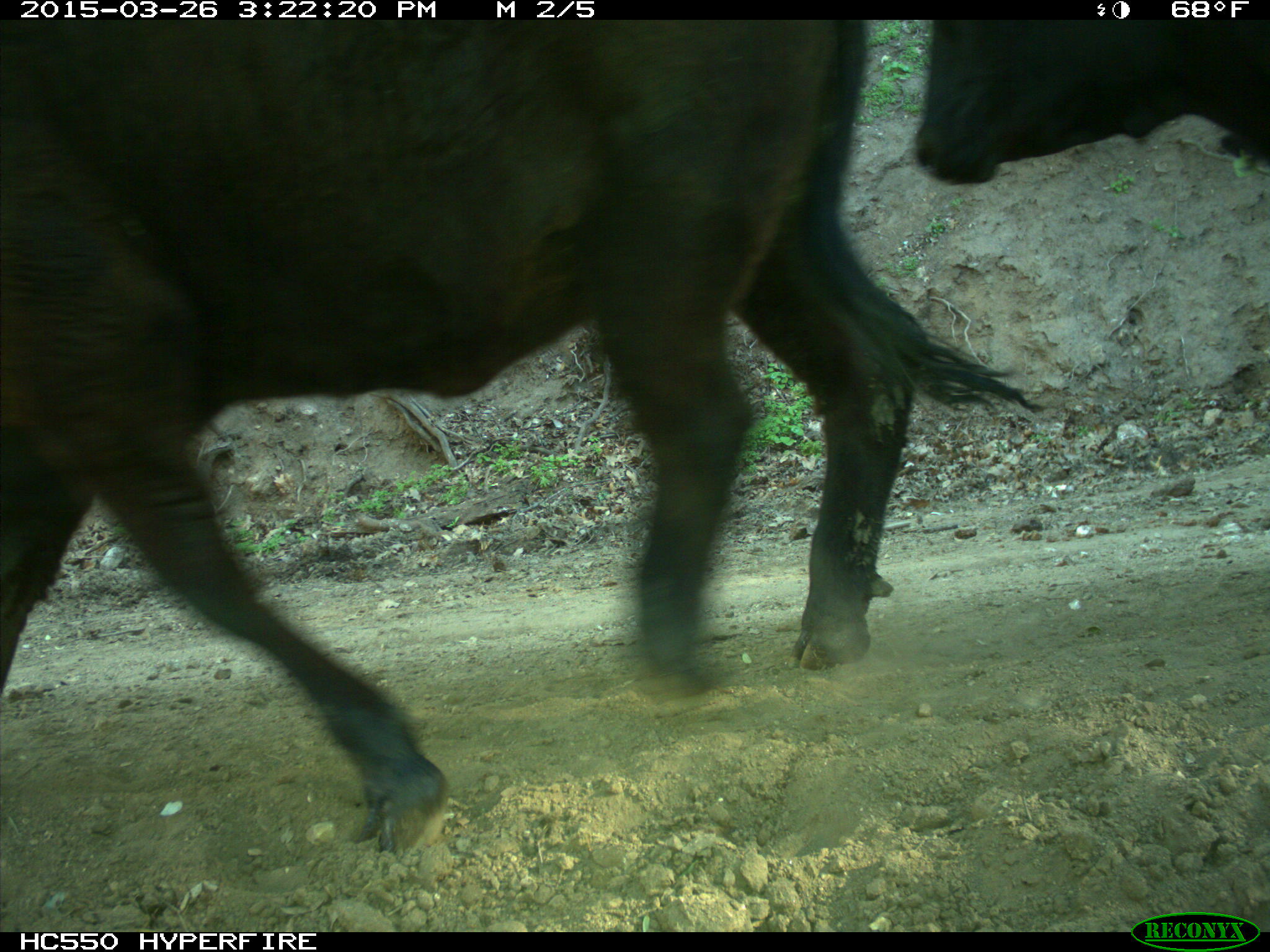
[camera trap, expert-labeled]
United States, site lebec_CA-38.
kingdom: Animalia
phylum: Chordata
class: Mammalia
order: Artiodactyla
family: Bovidae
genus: Bos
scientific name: Bos taurus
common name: domestic cow